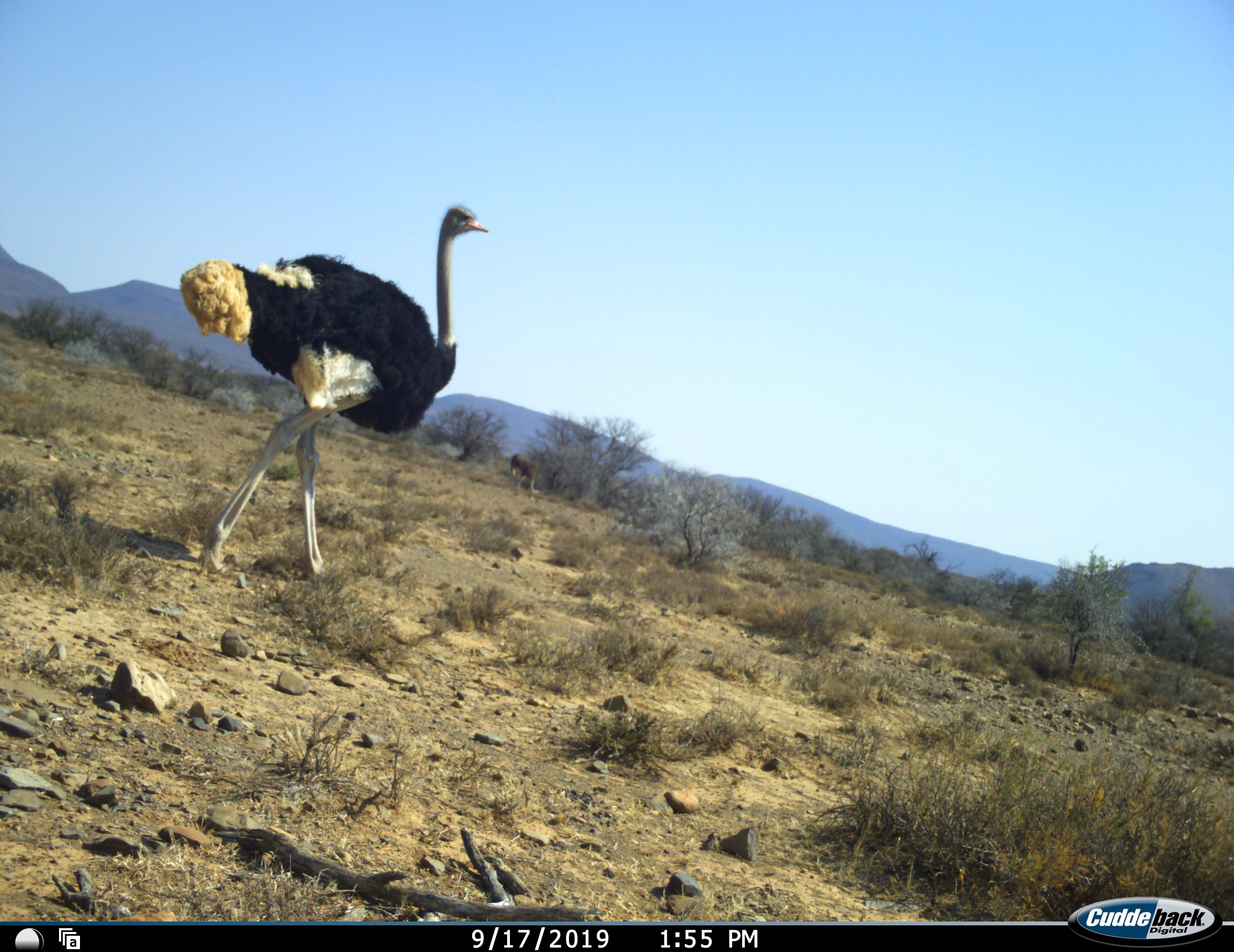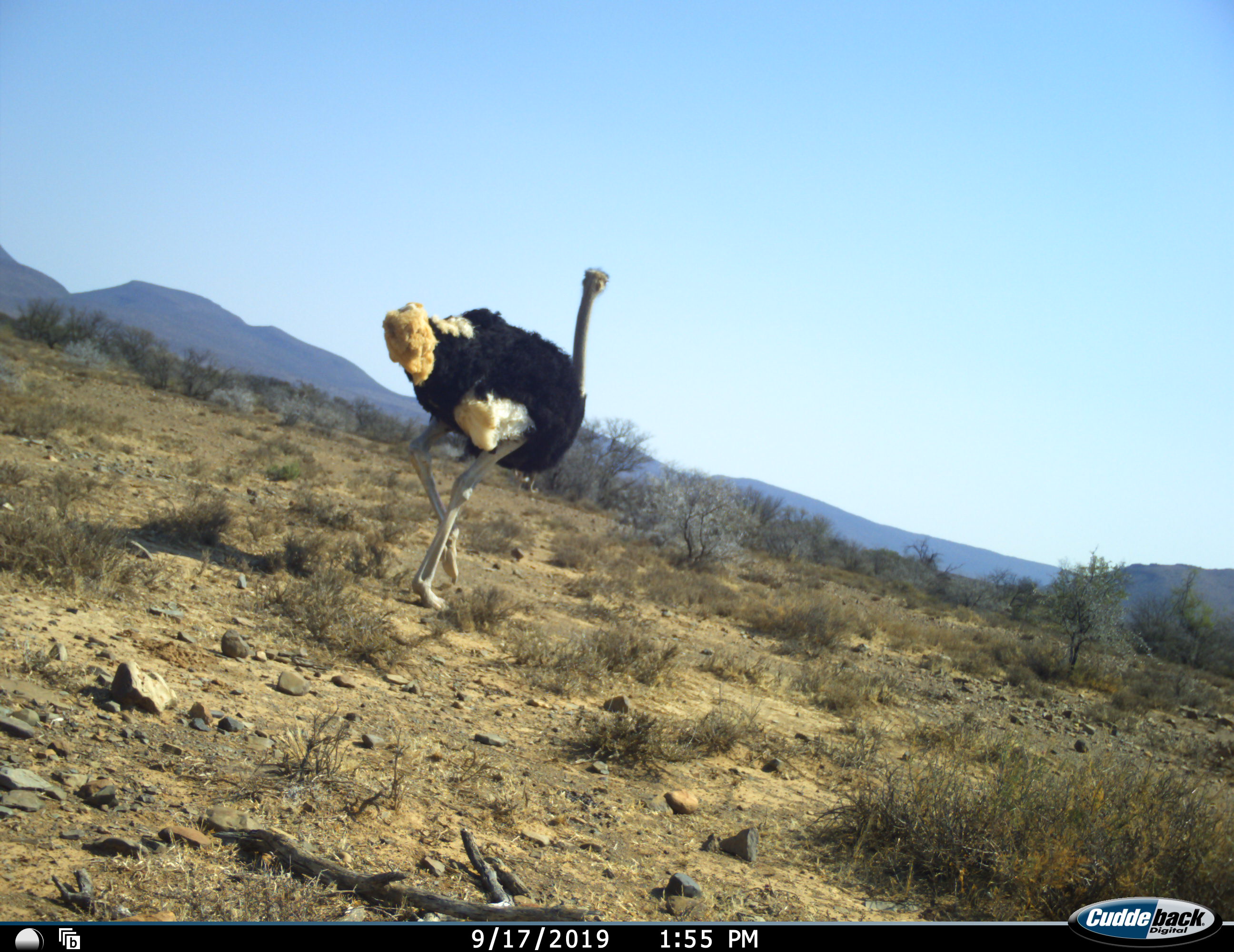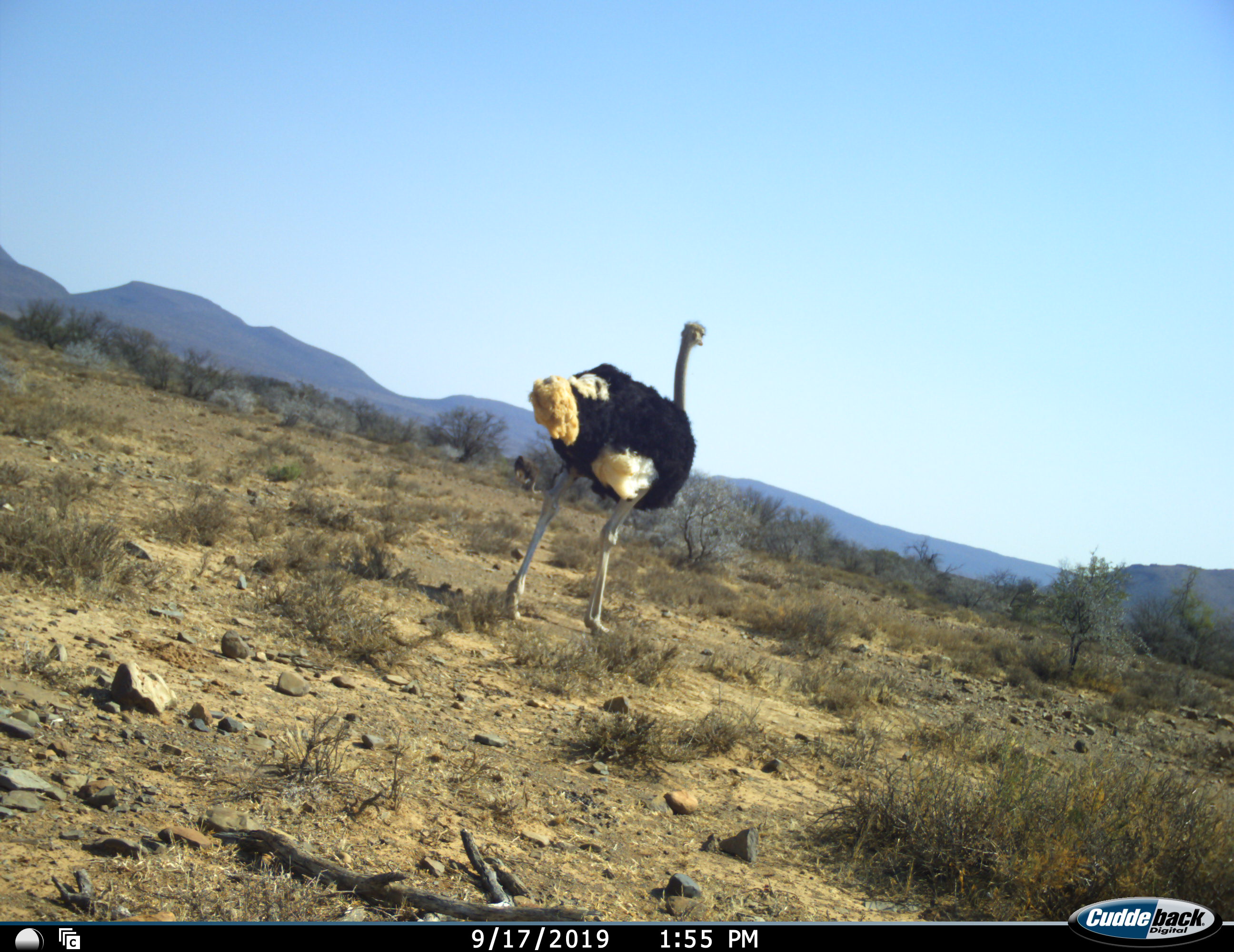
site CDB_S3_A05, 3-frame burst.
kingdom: Animalia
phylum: Chordata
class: Aves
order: Struthioniformes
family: Struthionidae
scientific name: Struthionidae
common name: ostrich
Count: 1.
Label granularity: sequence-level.